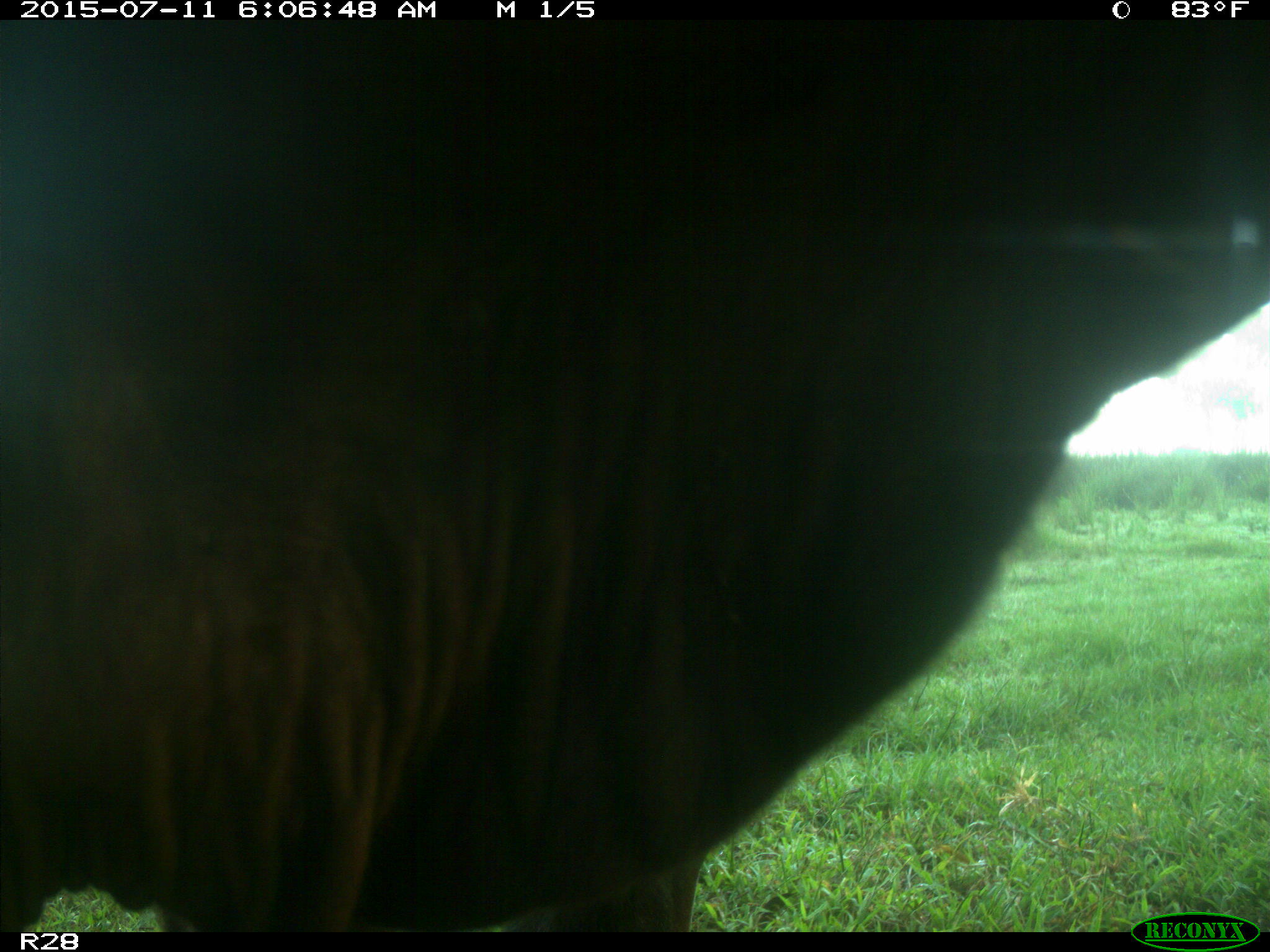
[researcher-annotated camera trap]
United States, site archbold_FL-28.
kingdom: Animalia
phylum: Chordata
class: Mammalia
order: Artiodactyla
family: Bovidae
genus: Bos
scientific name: Bos taurus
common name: domestic cow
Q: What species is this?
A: Bos taurus (domestic cow).